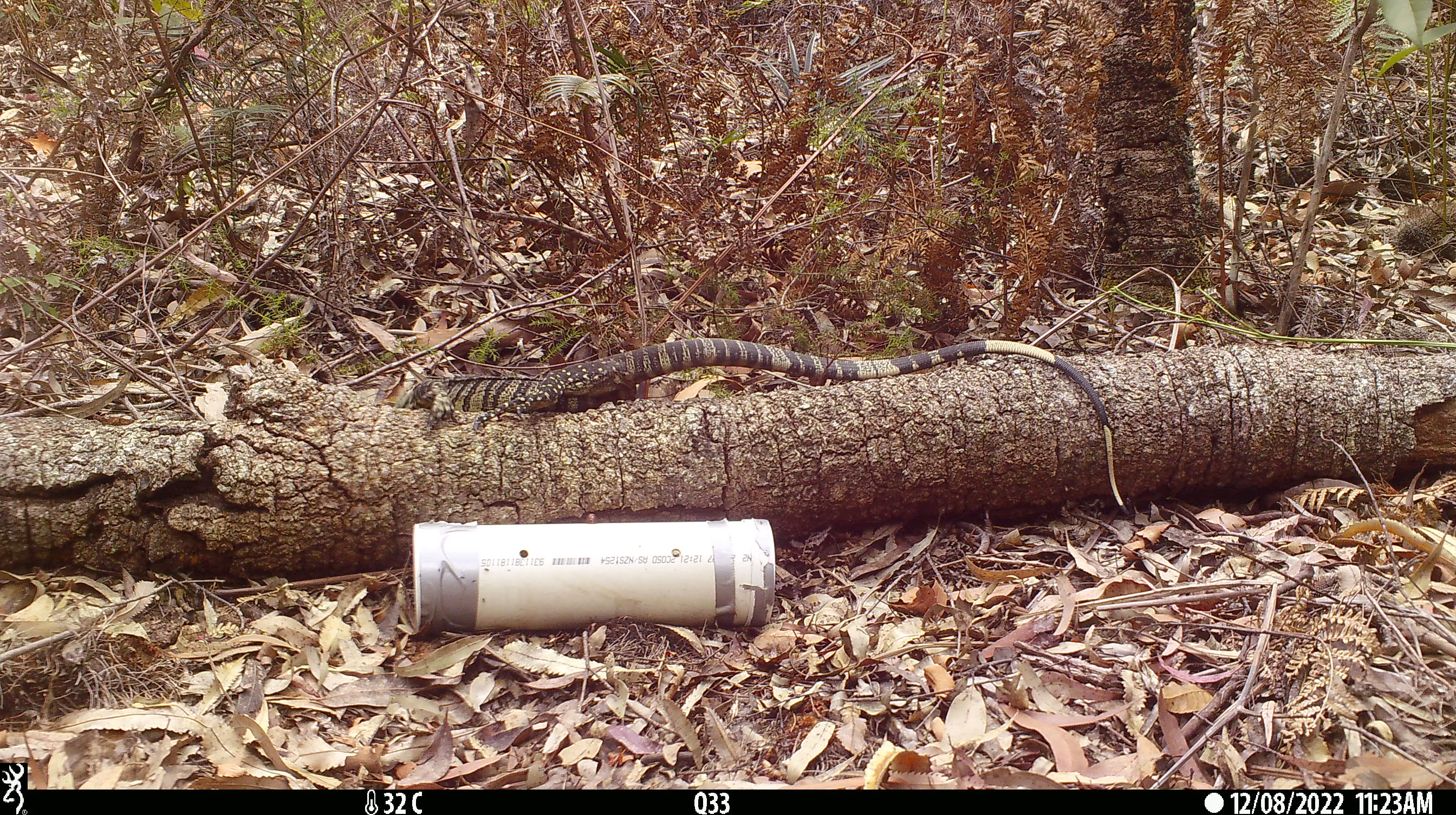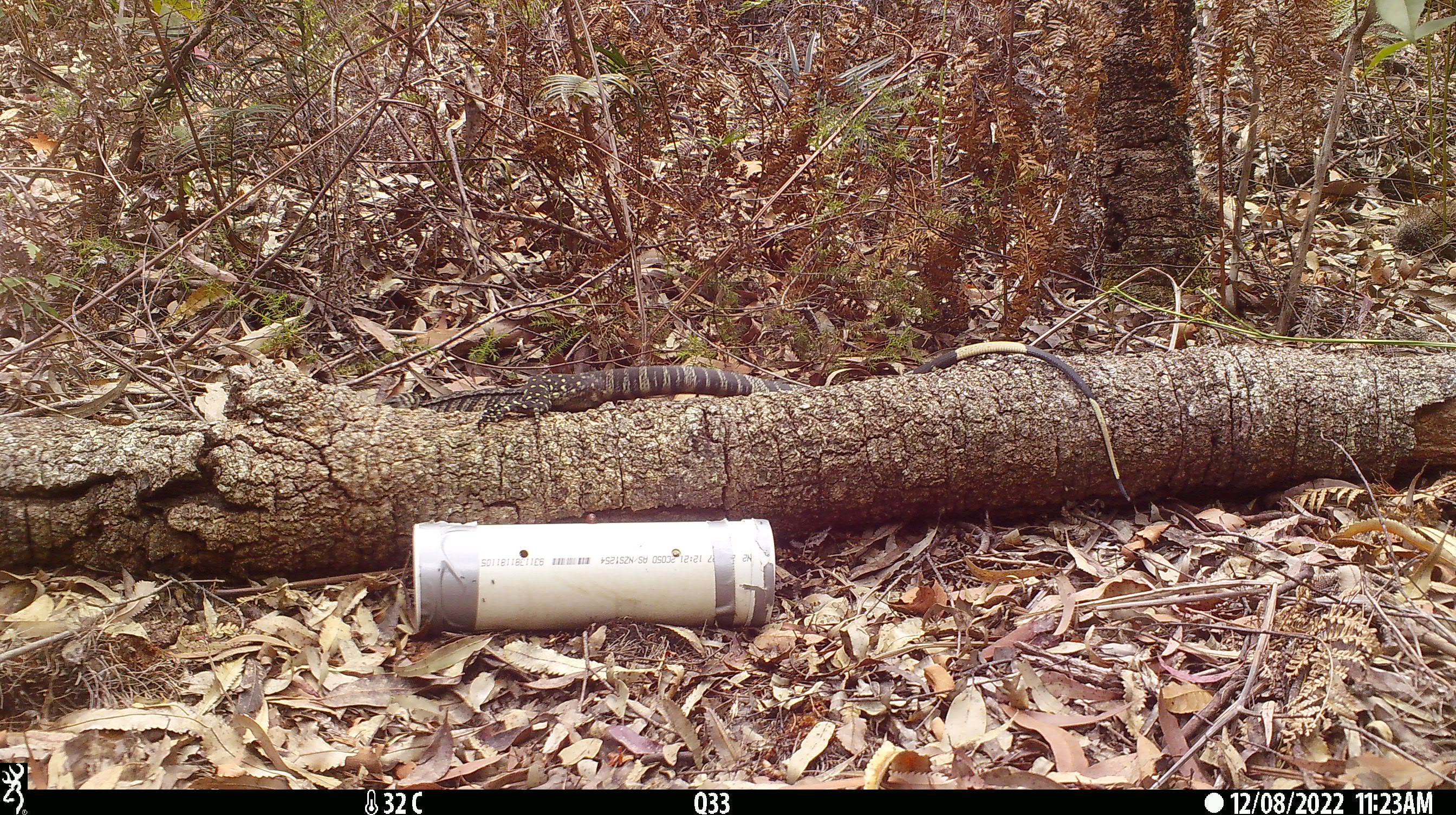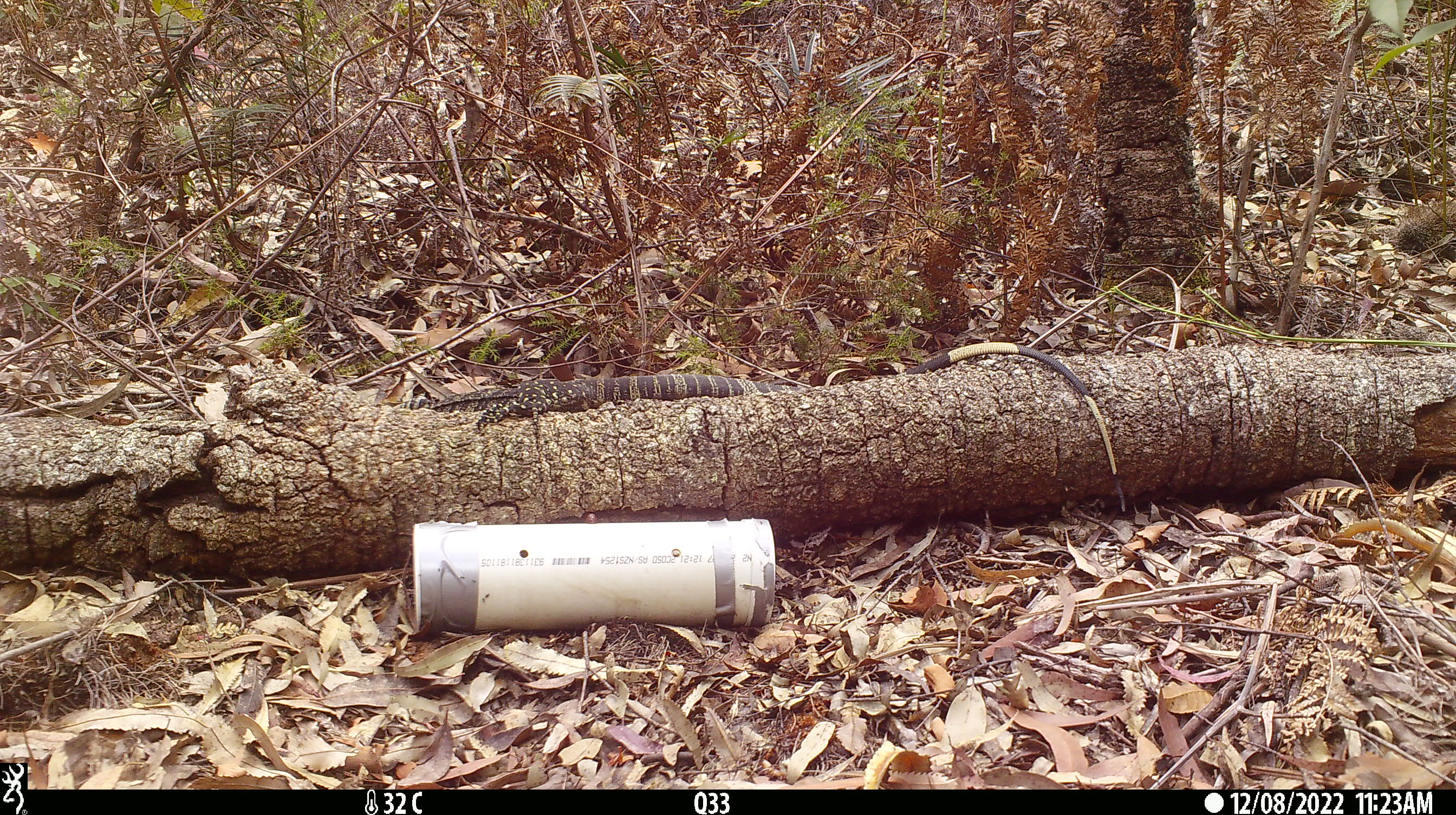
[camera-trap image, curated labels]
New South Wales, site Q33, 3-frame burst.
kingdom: Animalia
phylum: Chordata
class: Reptilia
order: Squamata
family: Varanidae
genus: Varanus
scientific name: Varanus varius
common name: lace monitor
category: goanna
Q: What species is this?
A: Goanna (lace monitor) (Varanus varius).